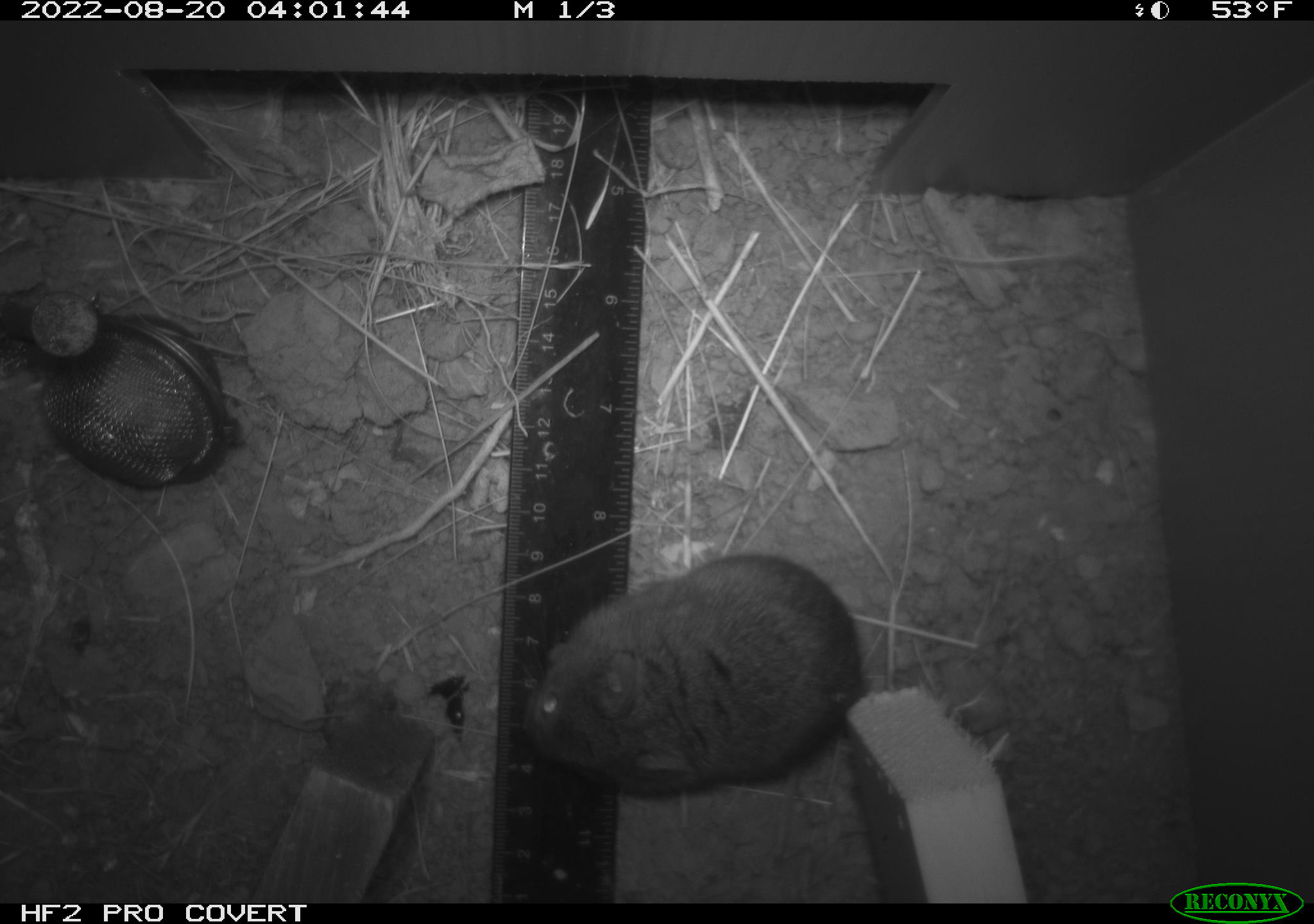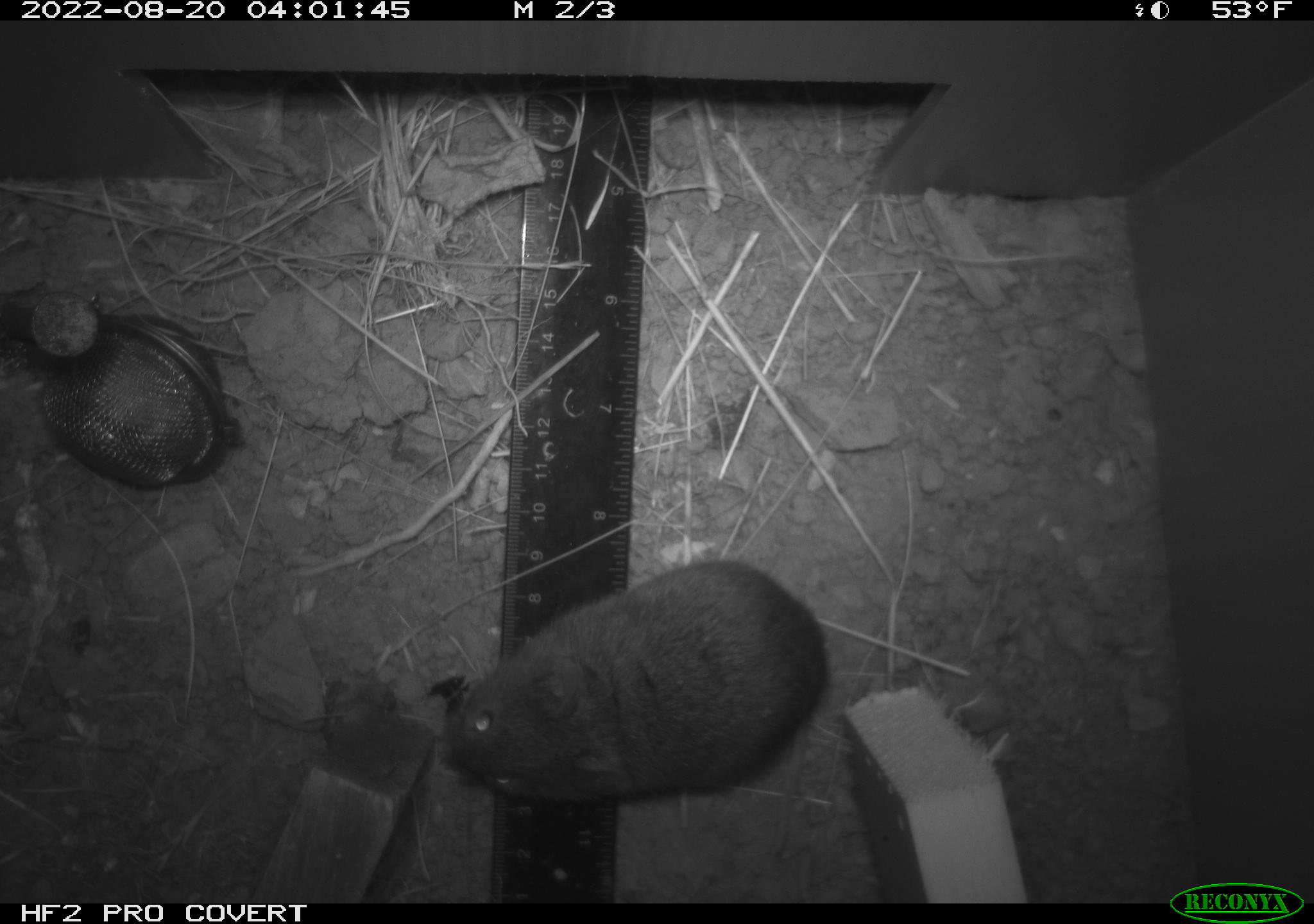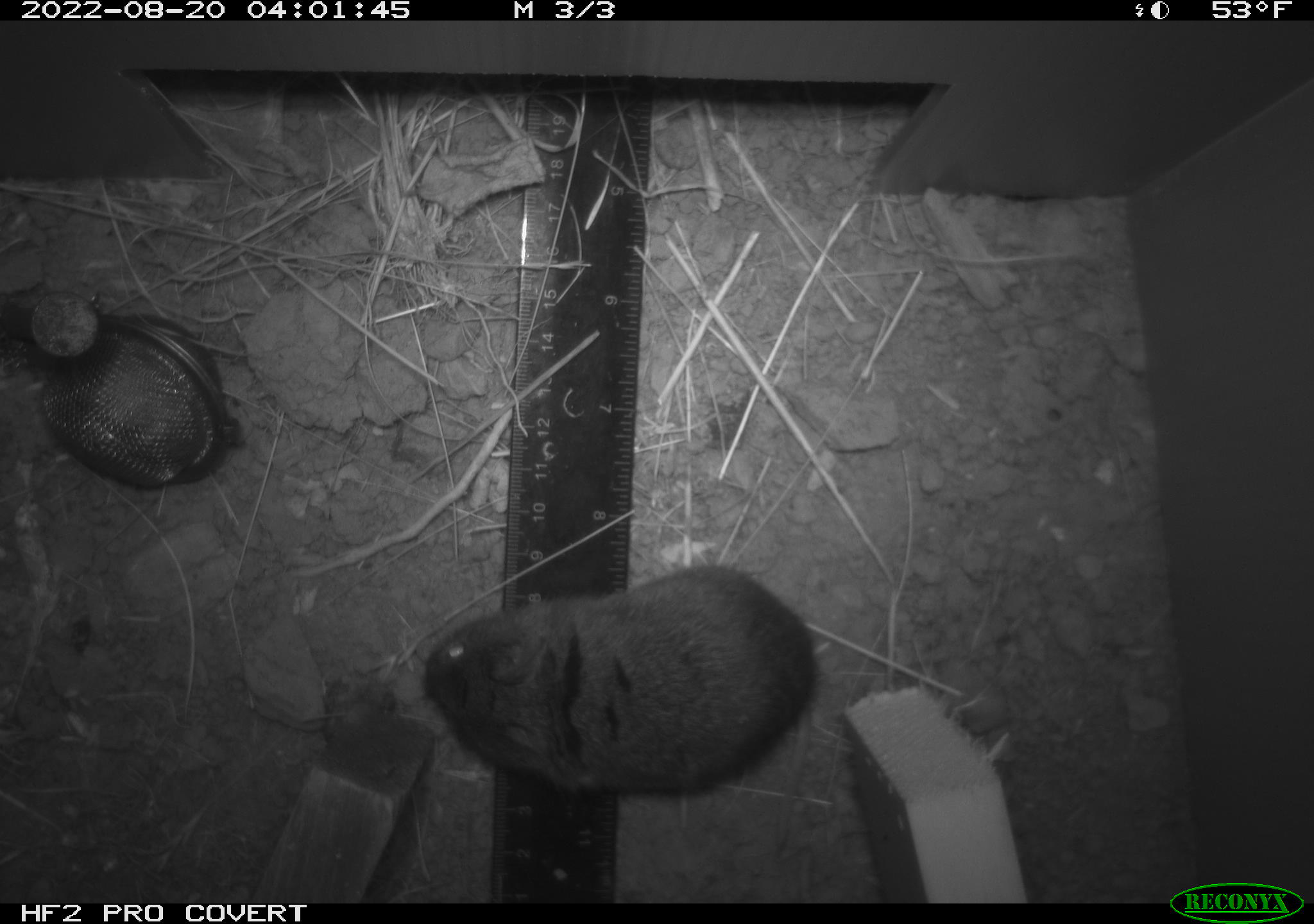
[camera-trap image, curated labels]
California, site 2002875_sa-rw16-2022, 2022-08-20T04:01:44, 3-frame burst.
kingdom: Animalia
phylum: Chordata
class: Mammalia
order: Rodentia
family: Cricetidae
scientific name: Arvicolinae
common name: voles, lemmings, and muskrats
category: arvicolinae subfamily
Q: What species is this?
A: Arvicolinae subfamily (voles, lemmings, and muskrats) (Arvicolinae).